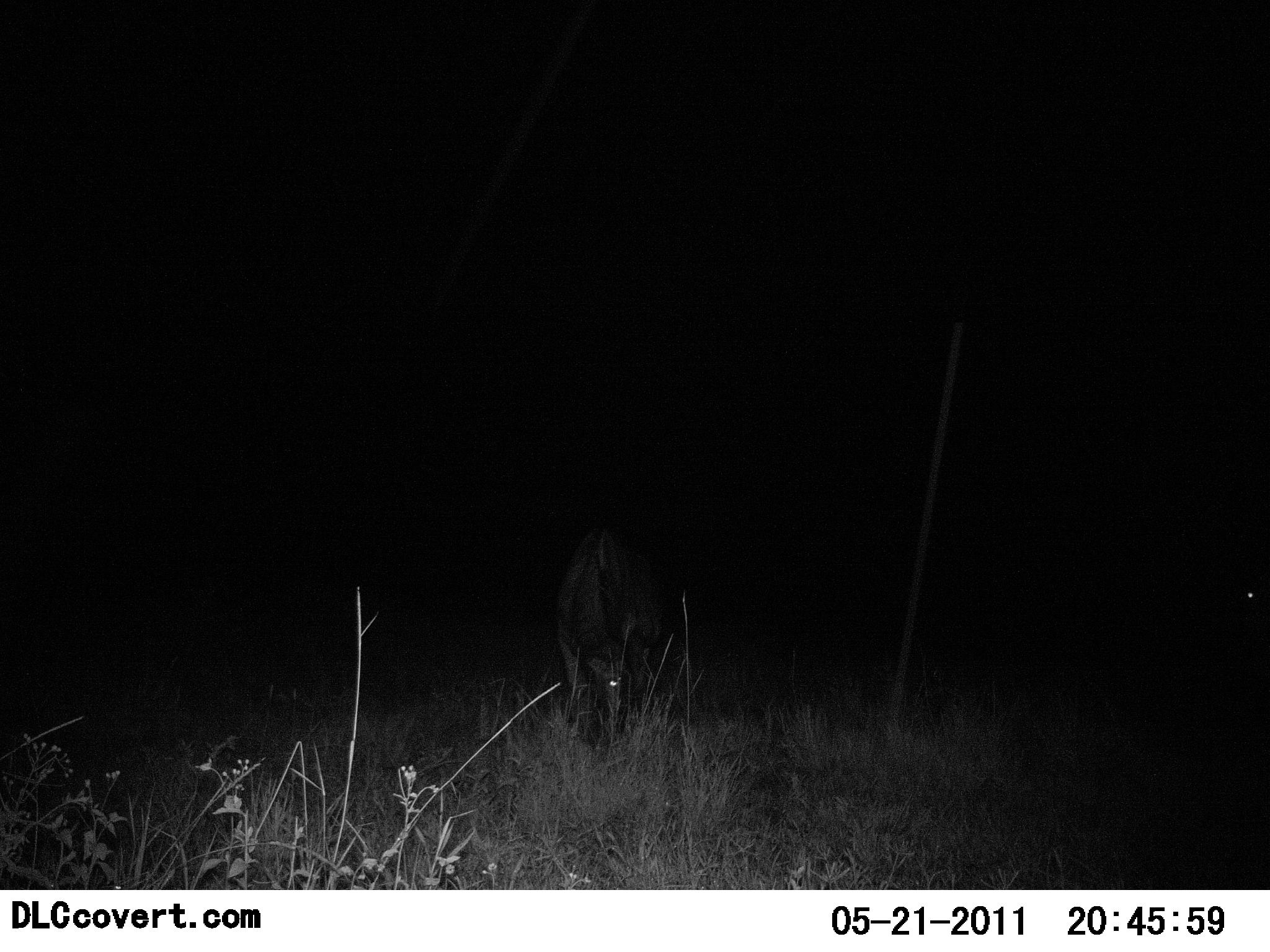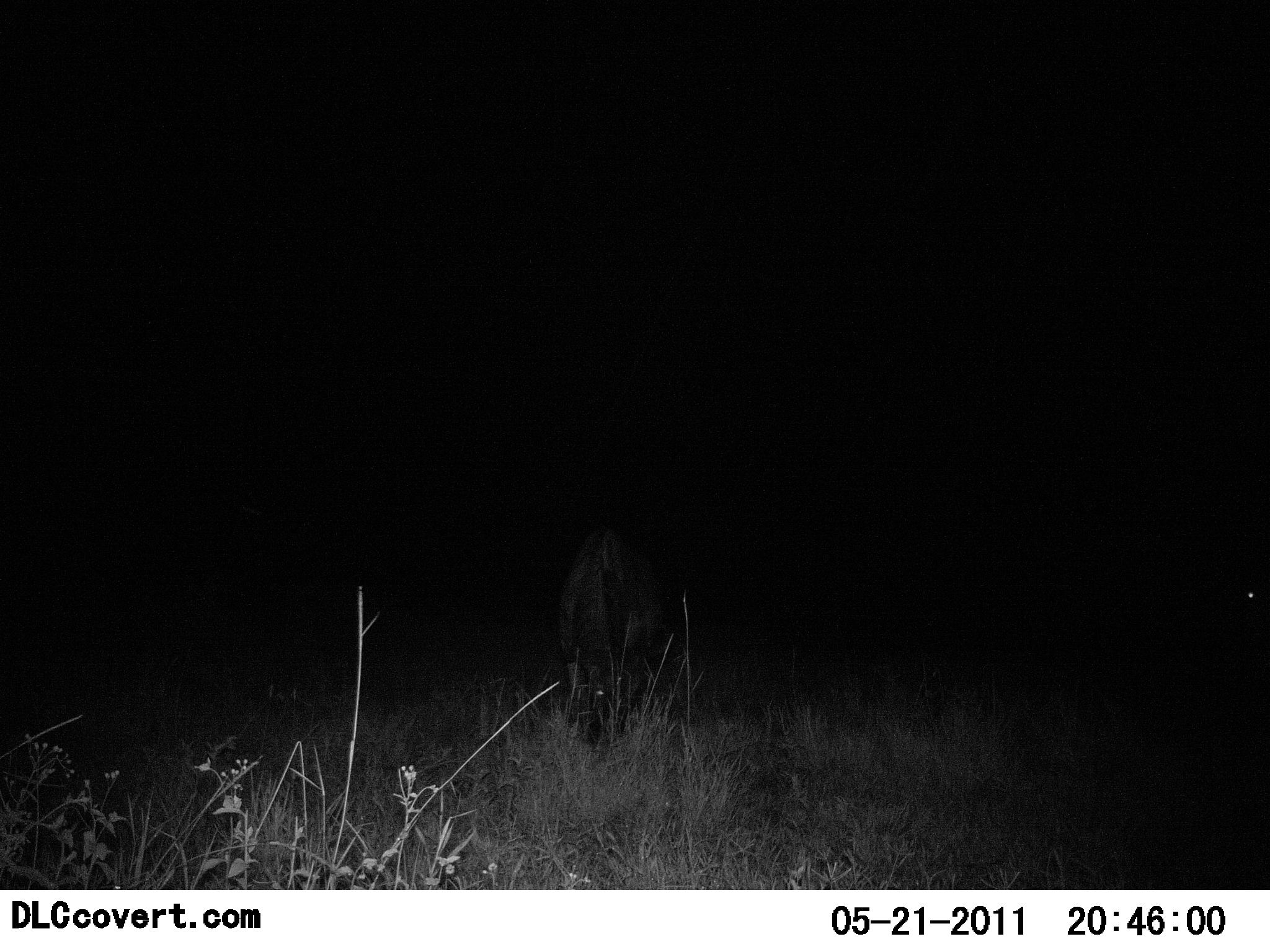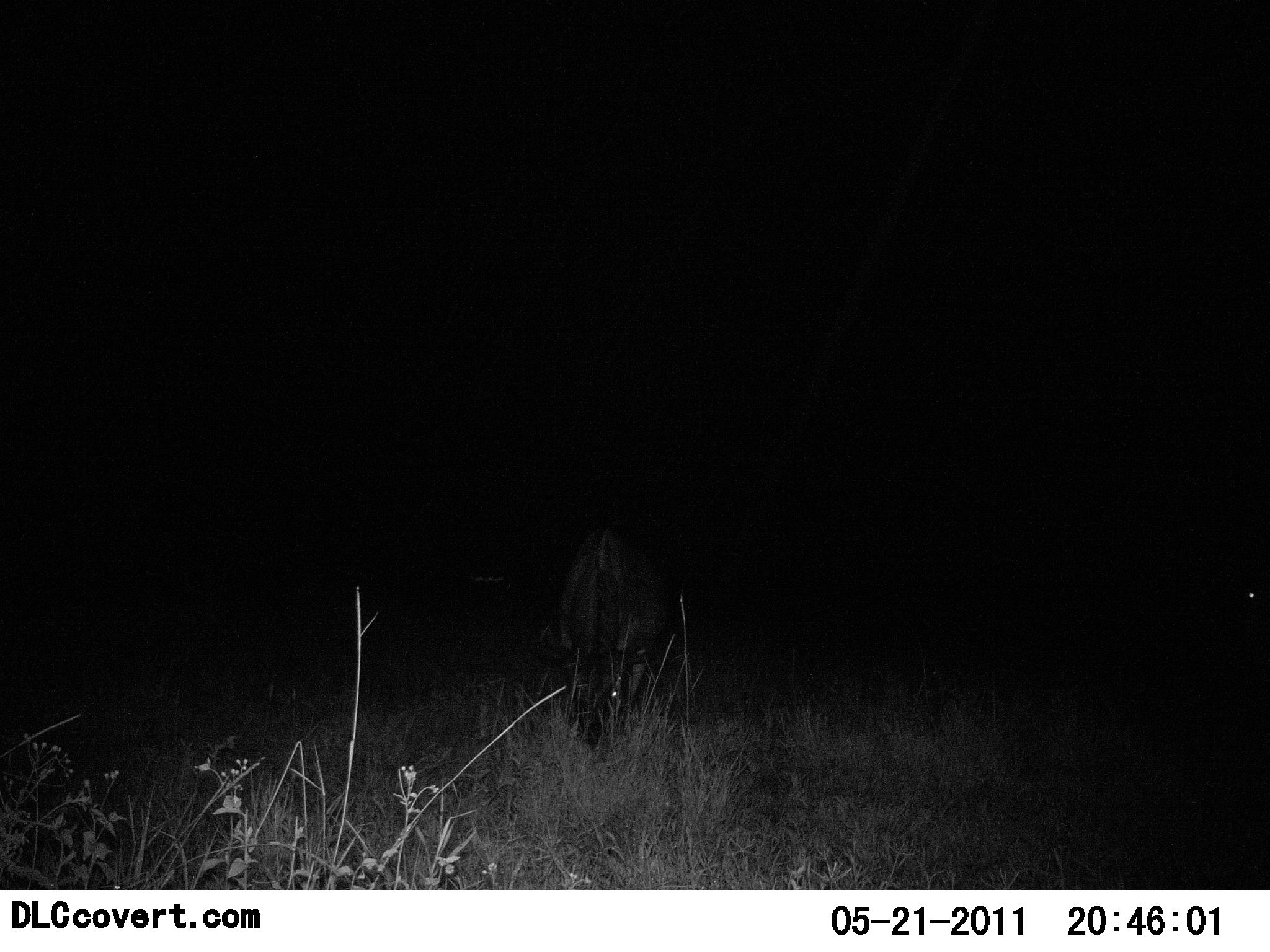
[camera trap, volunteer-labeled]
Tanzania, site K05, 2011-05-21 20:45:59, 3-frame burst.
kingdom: Animalia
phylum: Chordata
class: Mammalia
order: Artiodactyla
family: Bovidae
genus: Connochaetes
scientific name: Connochaetes taurinus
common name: blue wildebeest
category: wildebeest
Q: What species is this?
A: Wildebeest (blue wildebeest) (Connochaetes taurinus).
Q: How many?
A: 1.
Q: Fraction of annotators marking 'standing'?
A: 17%.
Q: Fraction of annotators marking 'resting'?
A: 0%.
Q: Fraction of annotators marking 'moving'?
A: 0%.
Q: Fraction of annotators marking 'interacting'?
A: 0%.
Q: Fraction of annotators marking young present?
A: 0%.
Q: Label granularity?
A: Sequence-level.